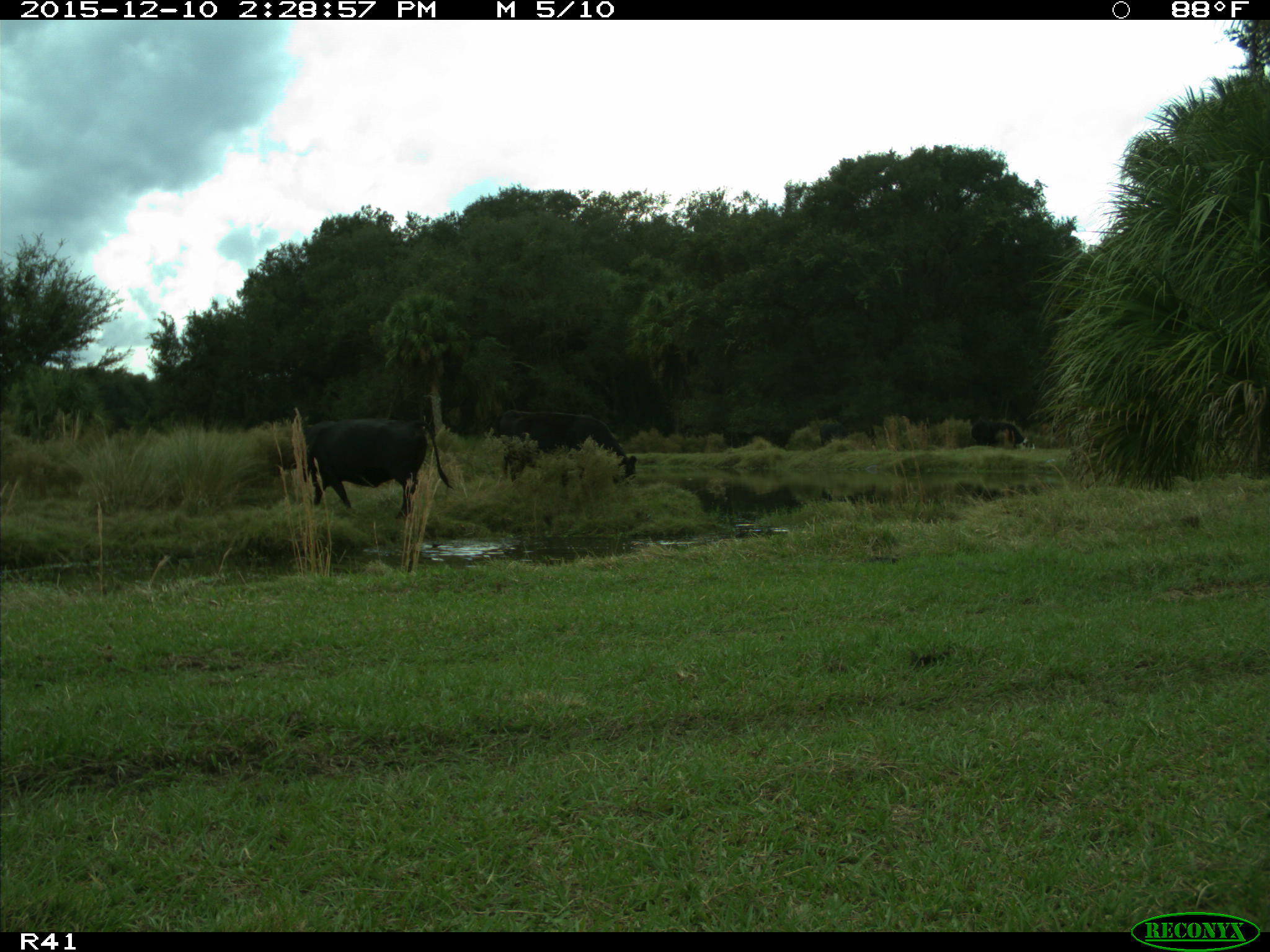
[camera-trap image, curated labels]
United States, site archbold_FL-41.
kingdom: Animalia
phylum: Chordata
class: Mammalia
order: Artiodactyla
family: Bovidae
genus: Bos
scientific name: Bos taurus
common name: domestic cow